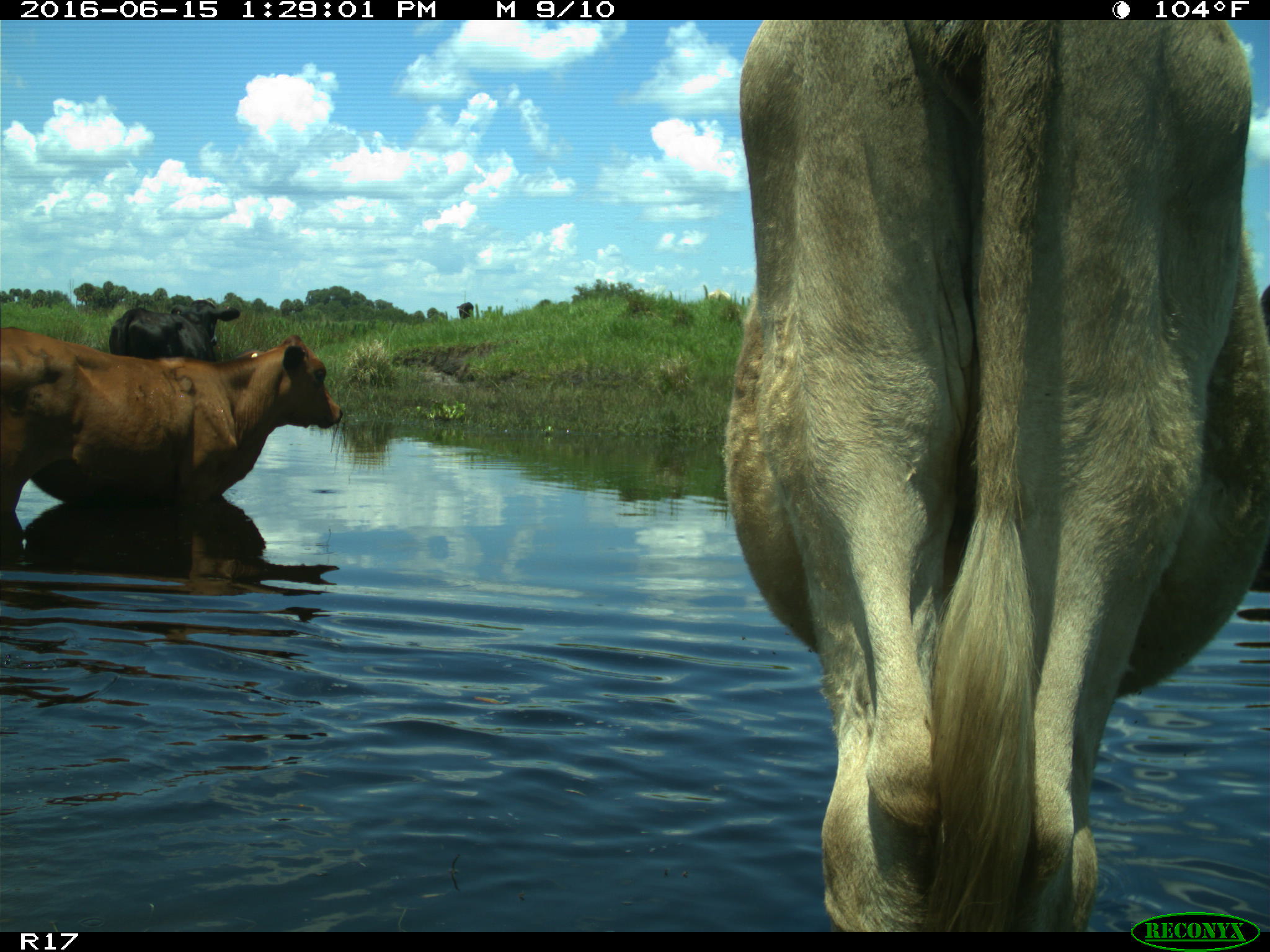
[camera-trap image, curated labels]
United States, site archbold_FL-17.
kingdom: Animalia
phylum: Chordata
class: Mammalia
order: Artiodactyla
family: Bovidae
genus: Bos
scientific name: Bos taurus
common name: domestic cow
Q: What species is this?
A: Bos taurus (domestic cow).